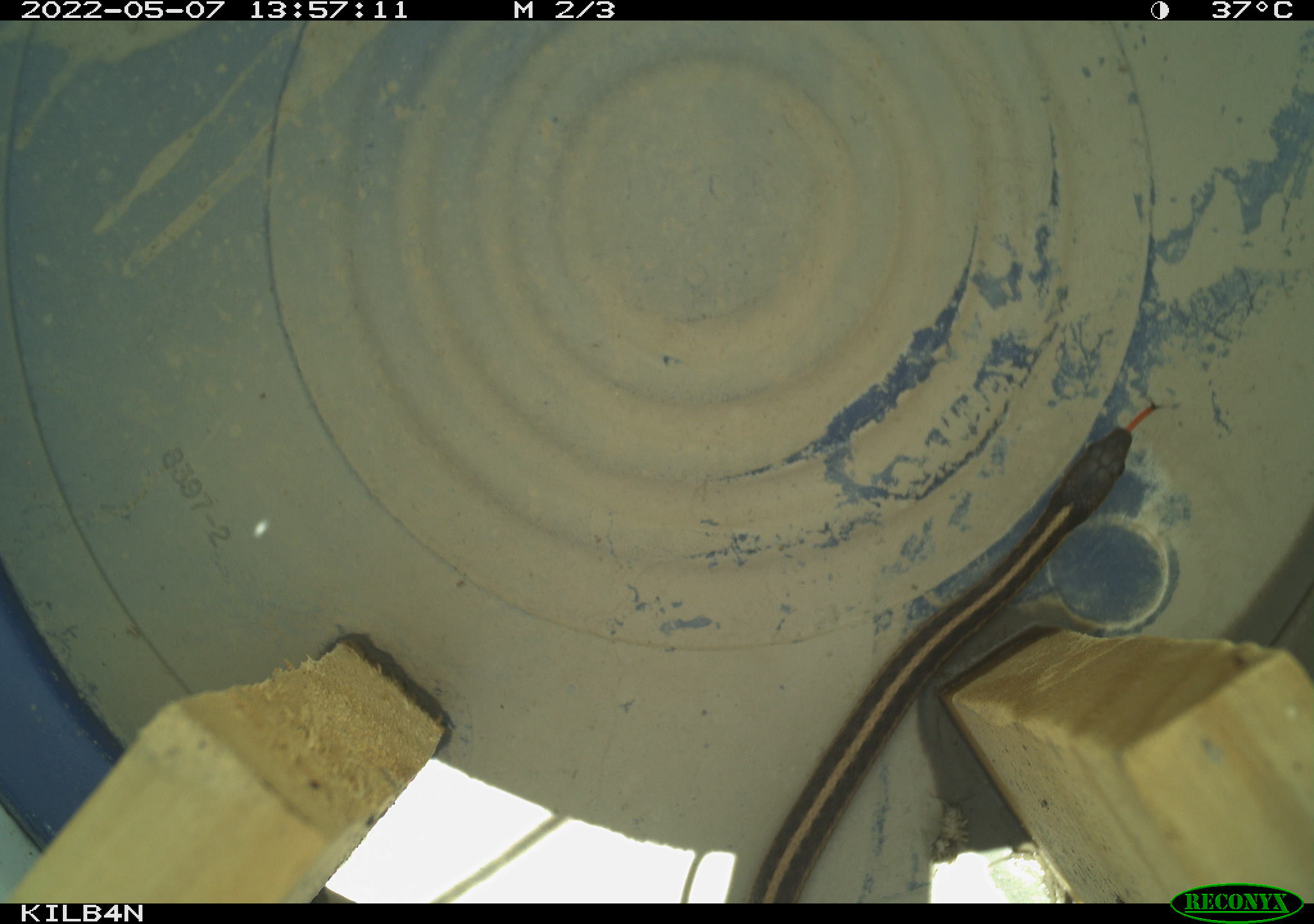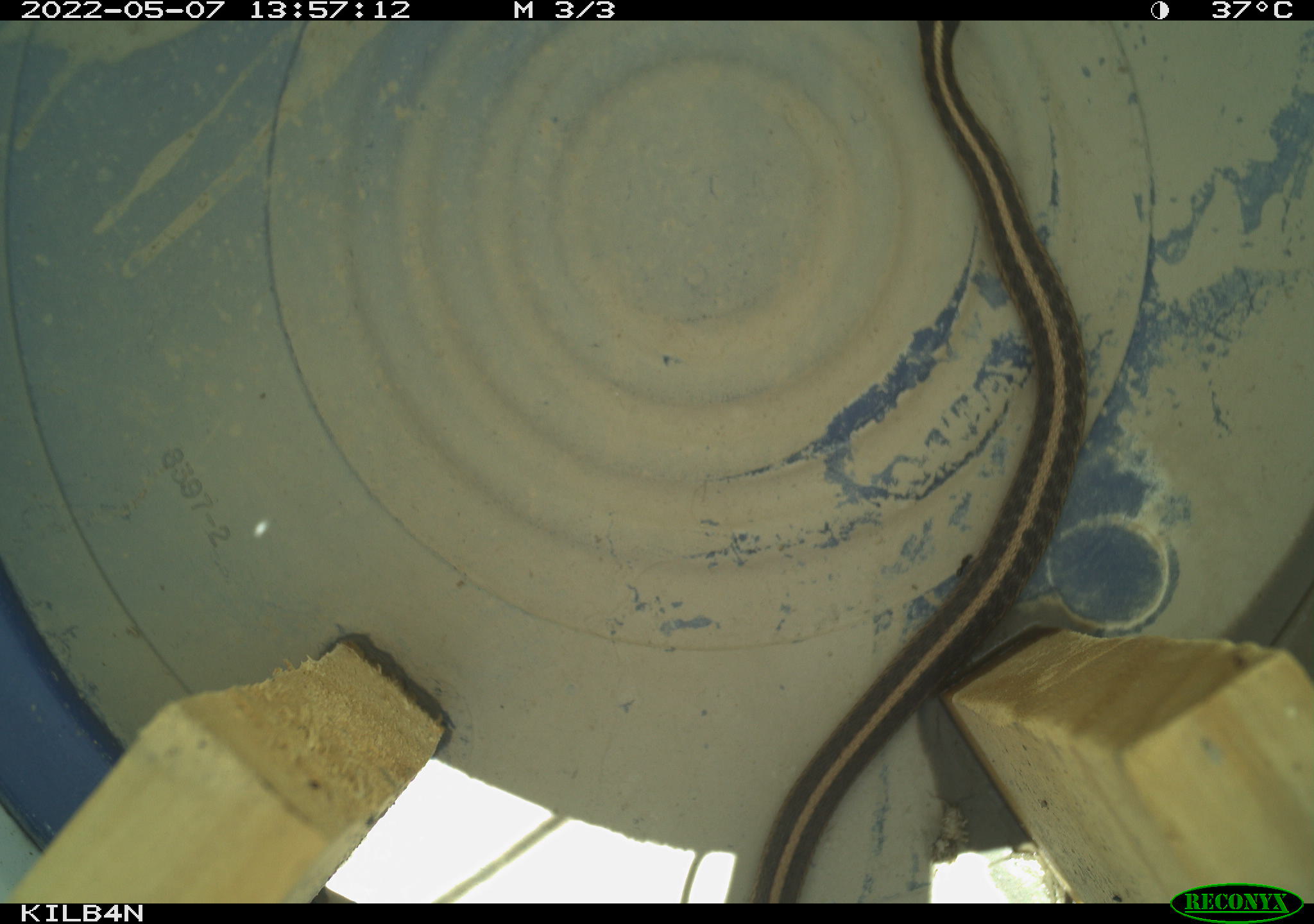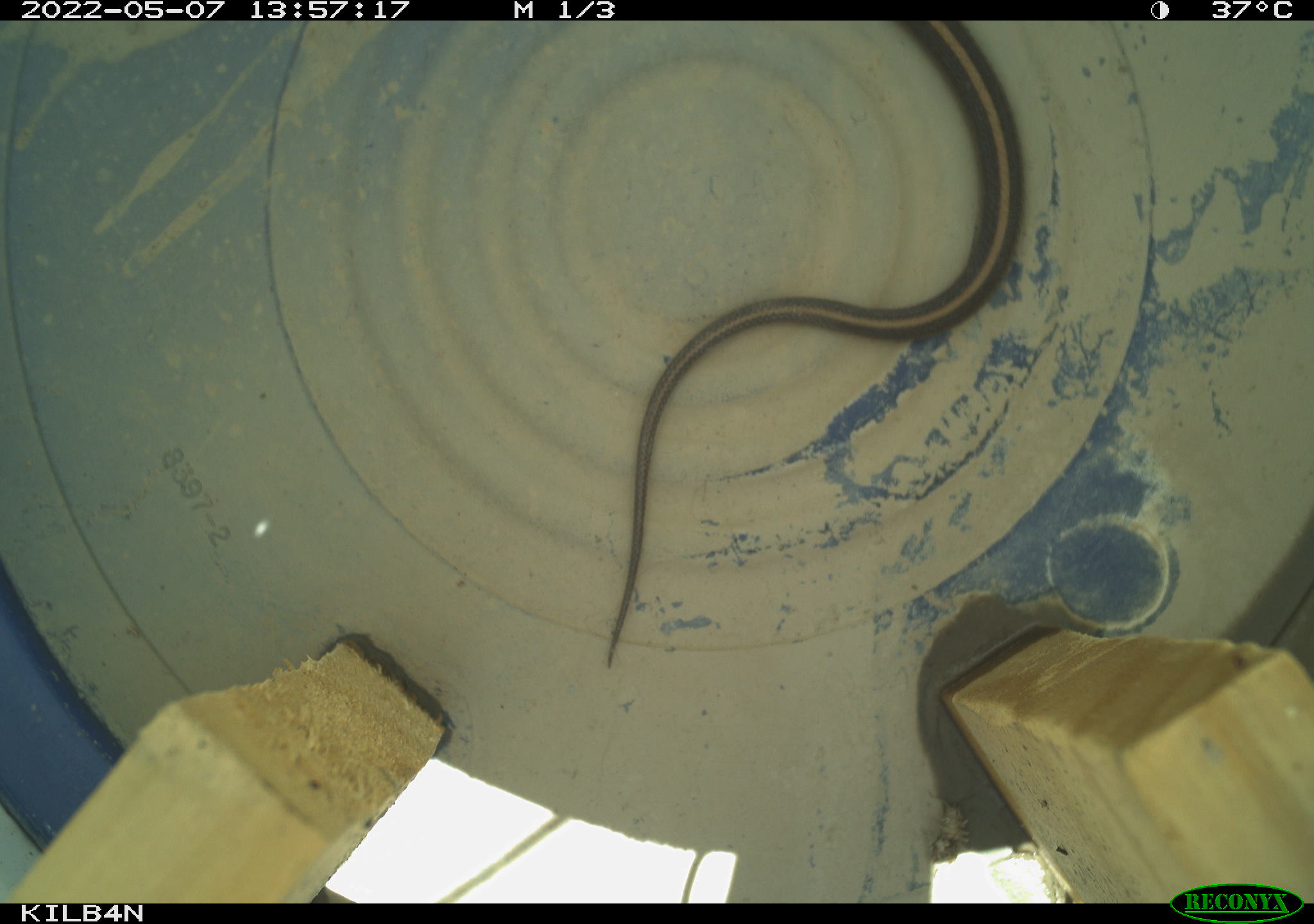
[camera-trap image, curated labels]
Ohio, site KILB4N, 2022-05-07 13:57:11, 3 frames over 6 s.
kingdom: Animalia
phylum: Chordata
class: Reptilia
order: Squamata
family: Colubridae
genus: Thamnophis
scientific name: Thamnophis sirtalis sirtalis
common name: eastern gartersnake